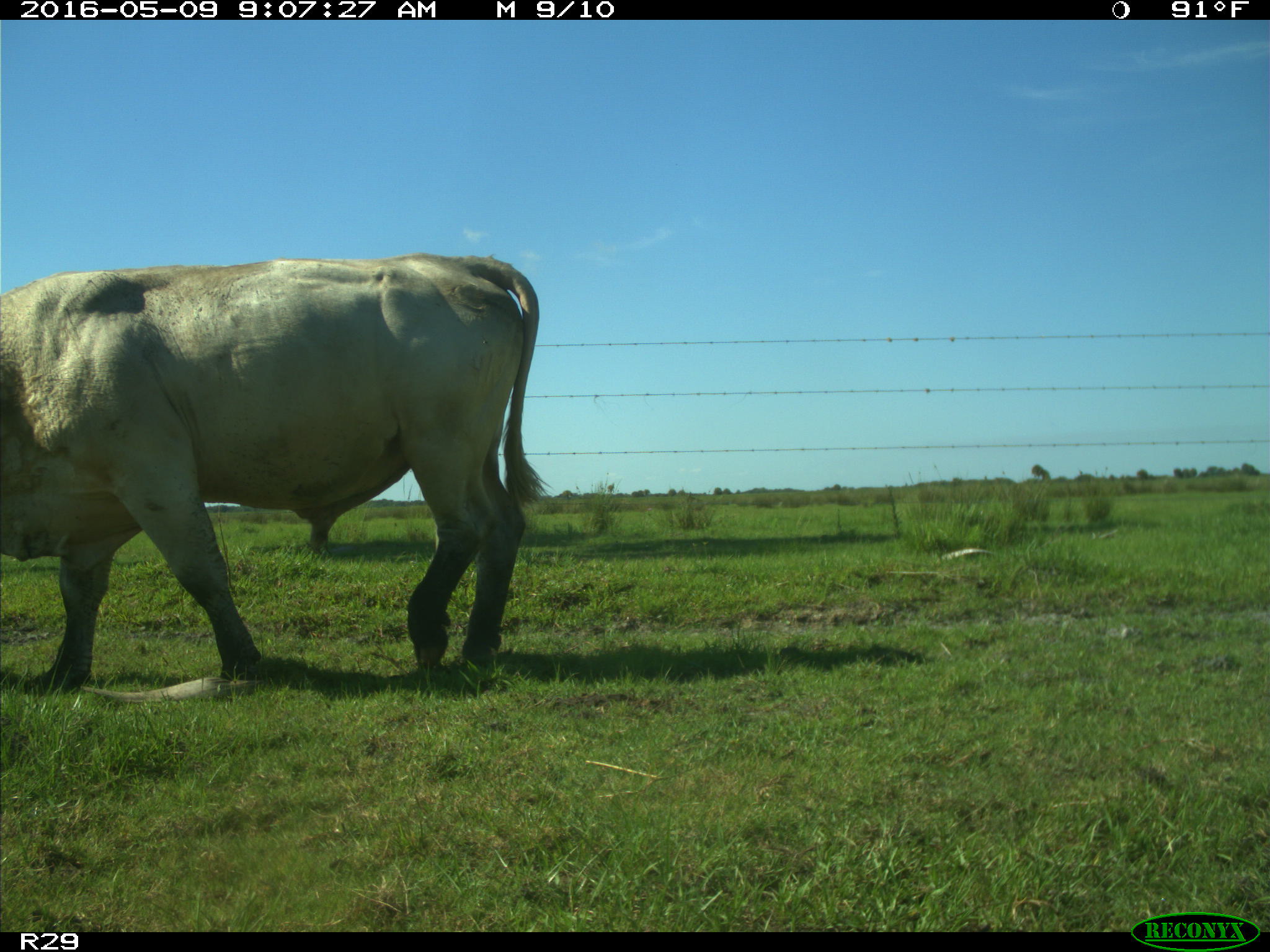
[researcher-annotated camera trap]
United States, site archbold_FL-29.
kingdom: Animalia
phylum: Chordata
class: Mammalia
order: Artiodactyla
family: Bovidae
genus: Bos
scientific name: Bos taurus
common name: domestic cow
Bos taurus (domestic cow).